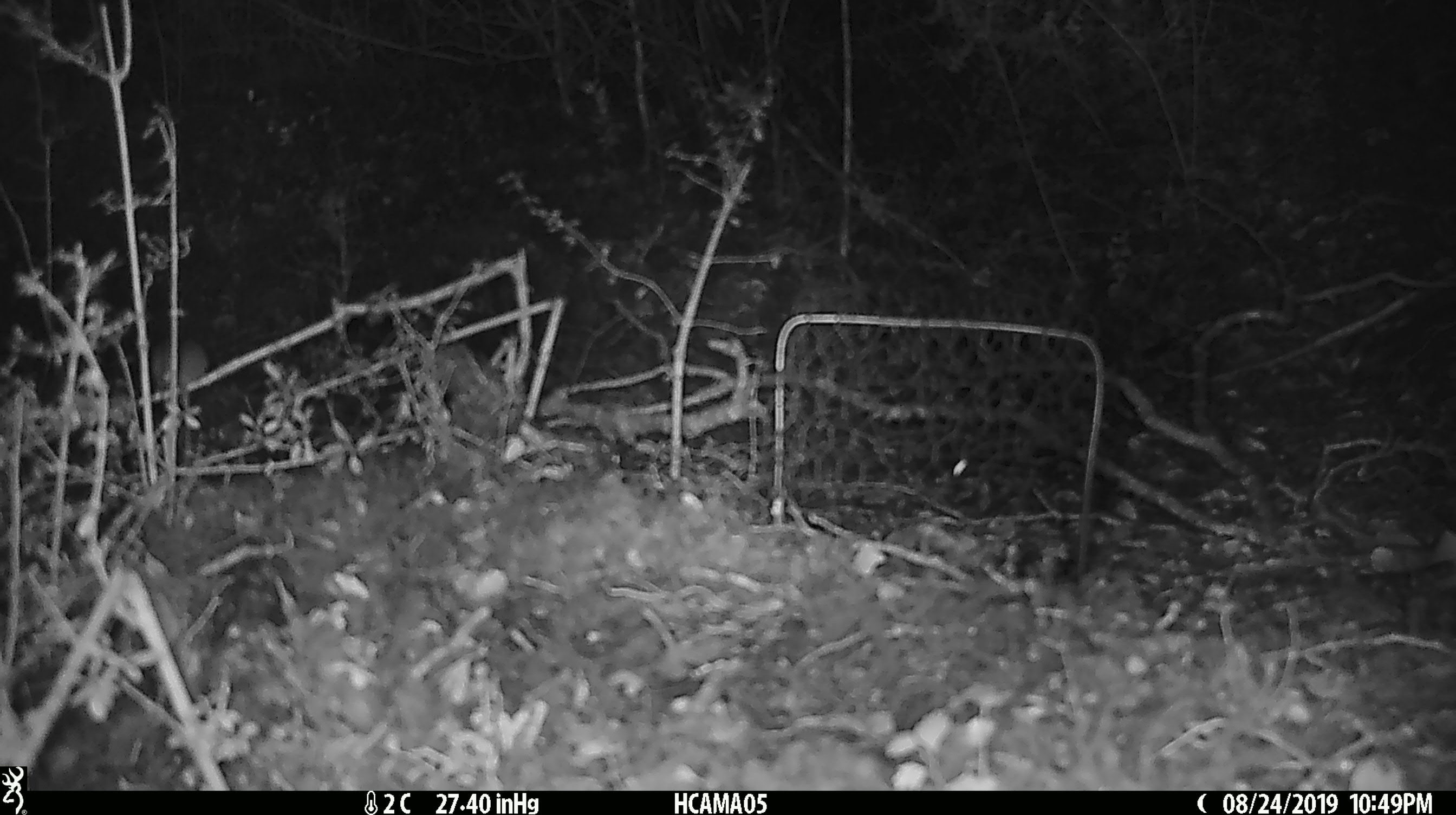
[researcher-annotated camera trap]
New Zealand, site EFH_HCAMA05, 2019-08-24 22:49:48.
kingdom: Animalia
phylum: Chordata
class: Mammalia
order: Rodentia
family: Muridae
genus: Mus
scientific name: Mus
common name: mouse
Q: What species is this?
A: Mouse (Mus).